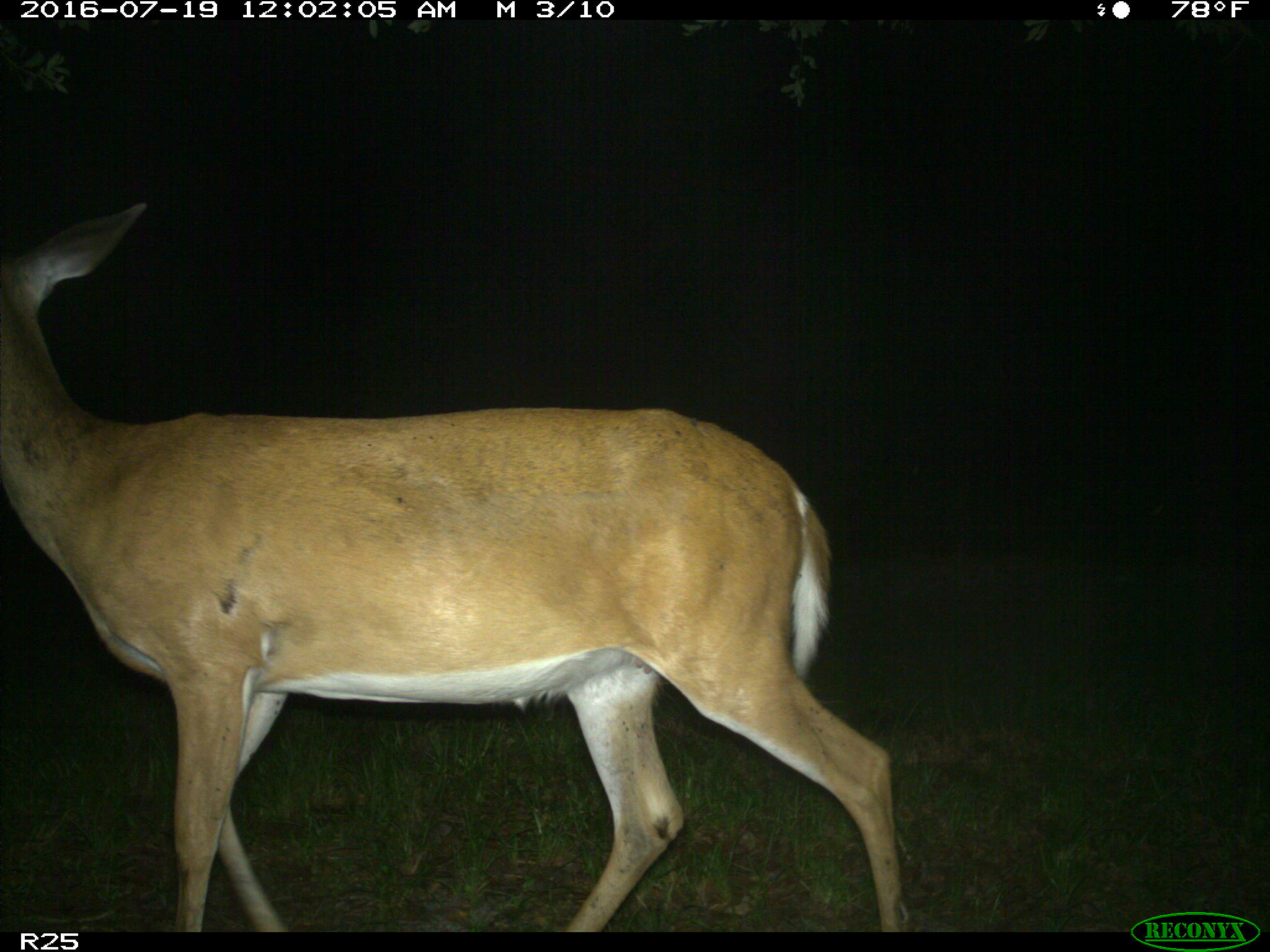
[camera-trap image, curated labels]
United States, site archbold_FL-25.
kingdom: Animalia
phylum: Chordata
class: Mammalia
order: Artiodactyla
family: Cervidae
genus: Odocoileus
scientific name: Odocoileus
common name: deer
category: unidentified deer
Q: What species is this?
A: Unidentified deer (deer) (Odocoileus).